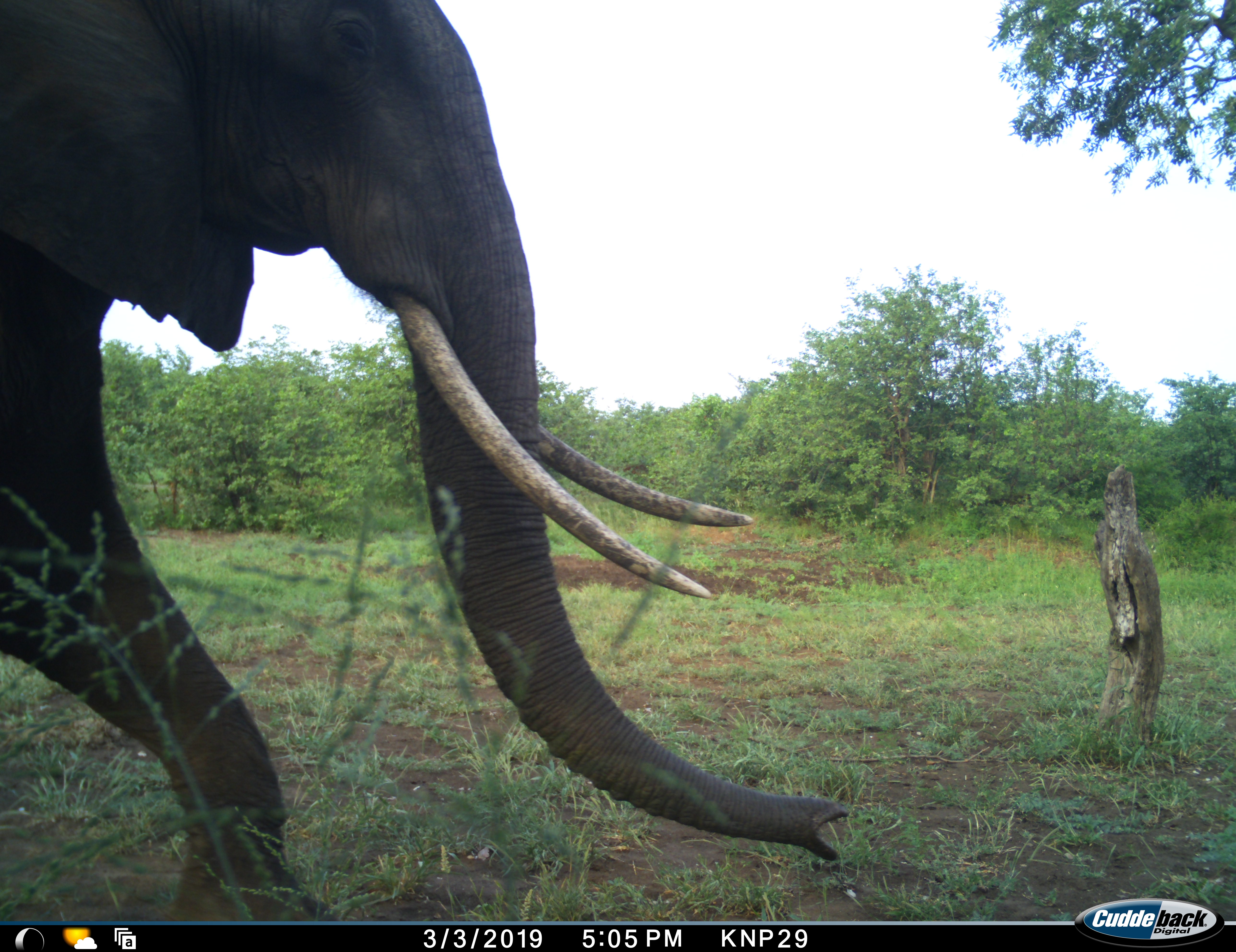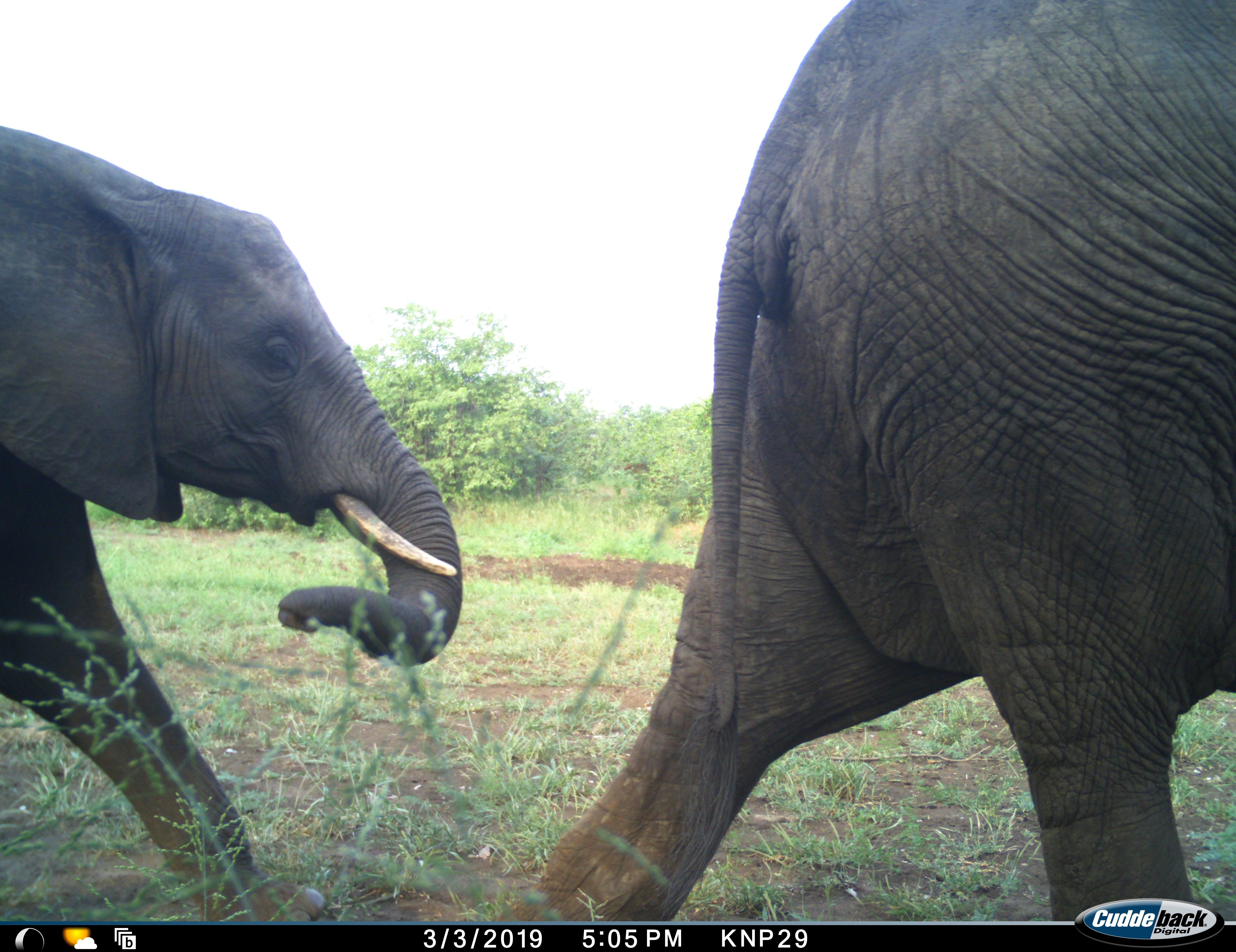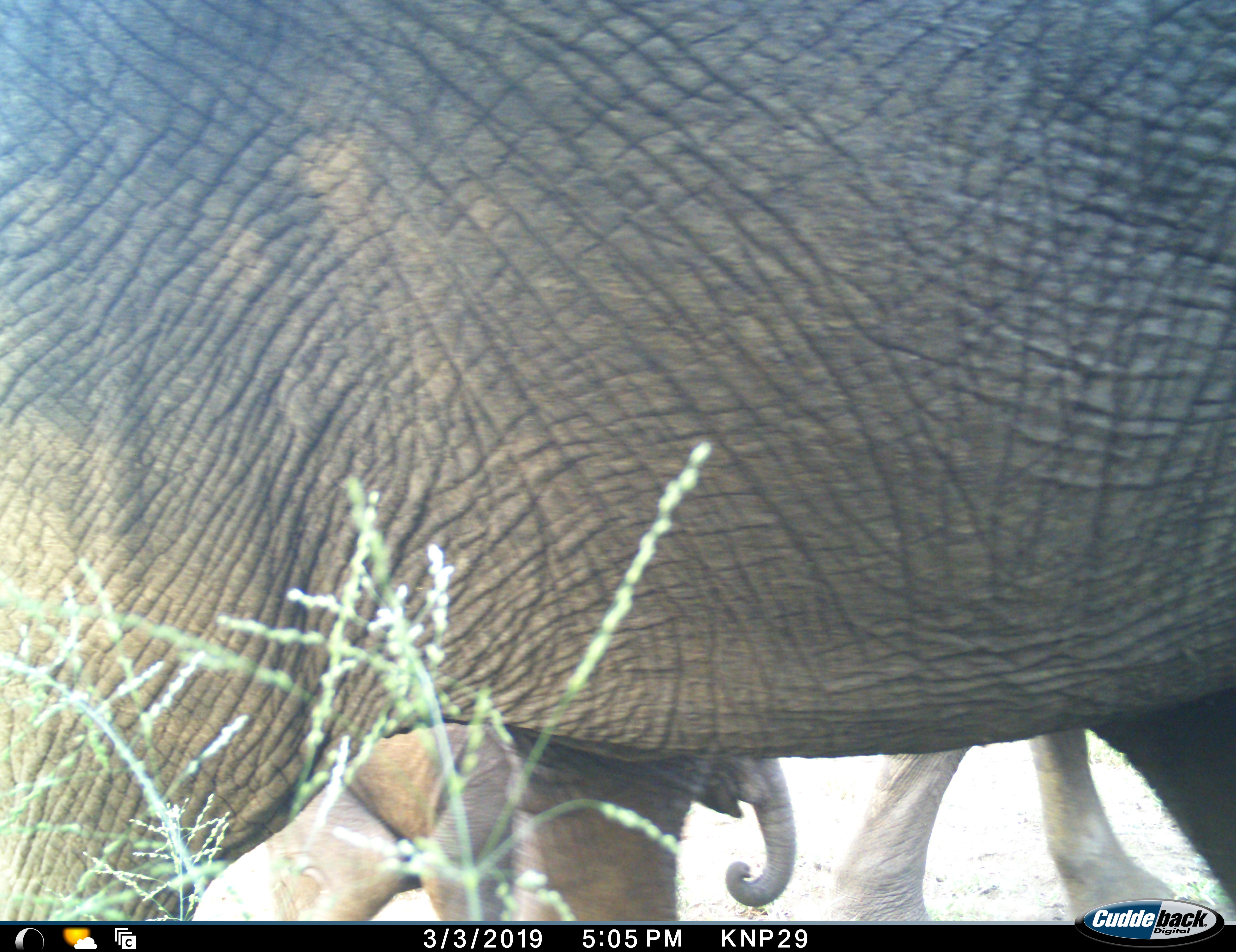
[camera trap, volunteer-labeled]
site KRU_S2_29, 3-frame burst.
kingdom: Animalia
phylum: Chordata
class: Mammalia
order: Proboscidea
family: Elephantidae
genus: Loxodonta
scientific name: Loxodonta africana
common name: african bush elephant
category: elephant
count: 3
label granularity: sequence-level